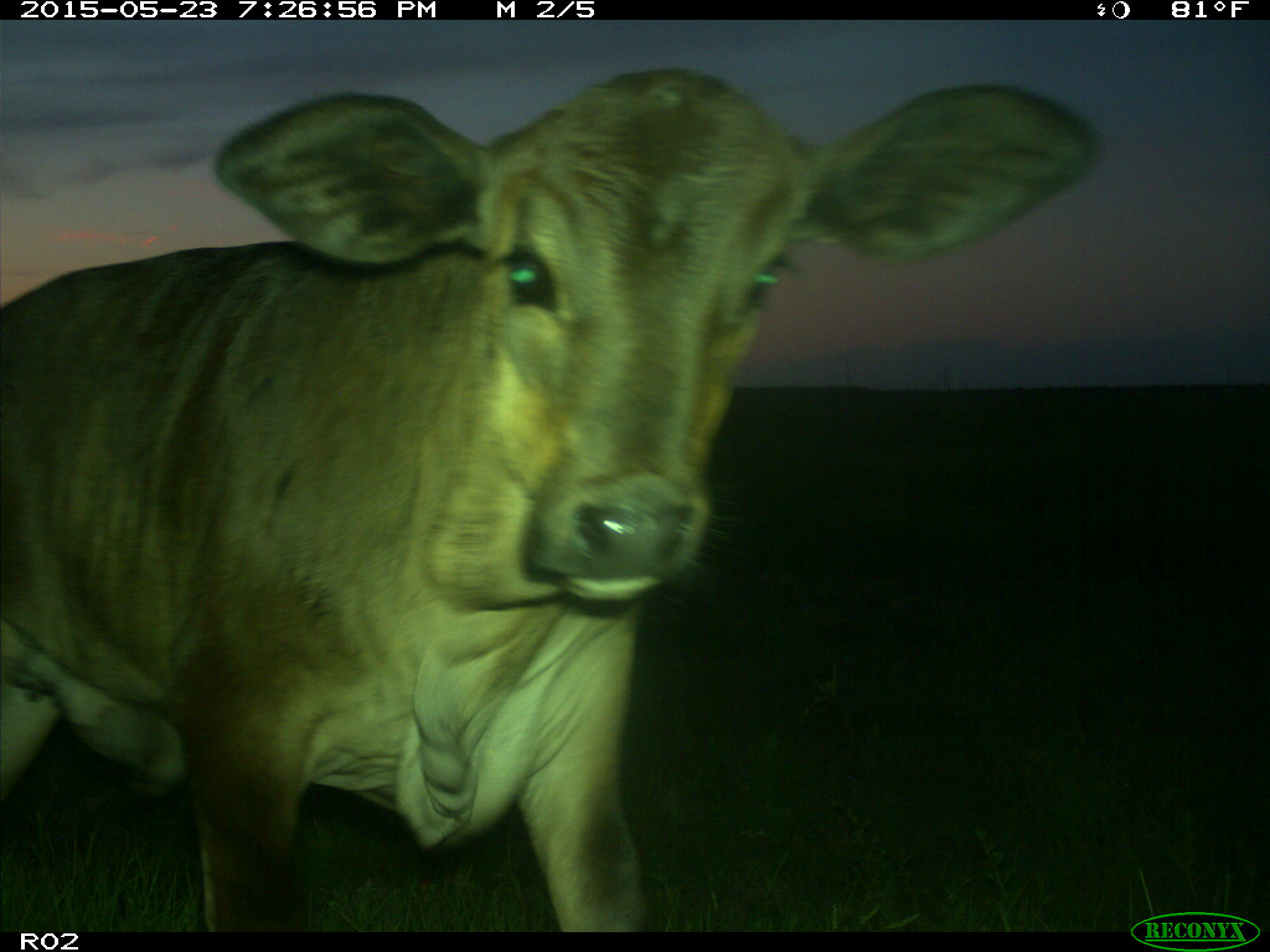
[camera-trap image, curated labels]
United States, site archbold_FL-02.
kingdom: Animalia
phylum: Chordata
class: Mammalia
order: Artiodactyla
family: Bovidae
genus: Bos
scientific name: Bos taurus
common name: domestic cow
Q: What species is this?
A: Bos taurus (domestic cow).